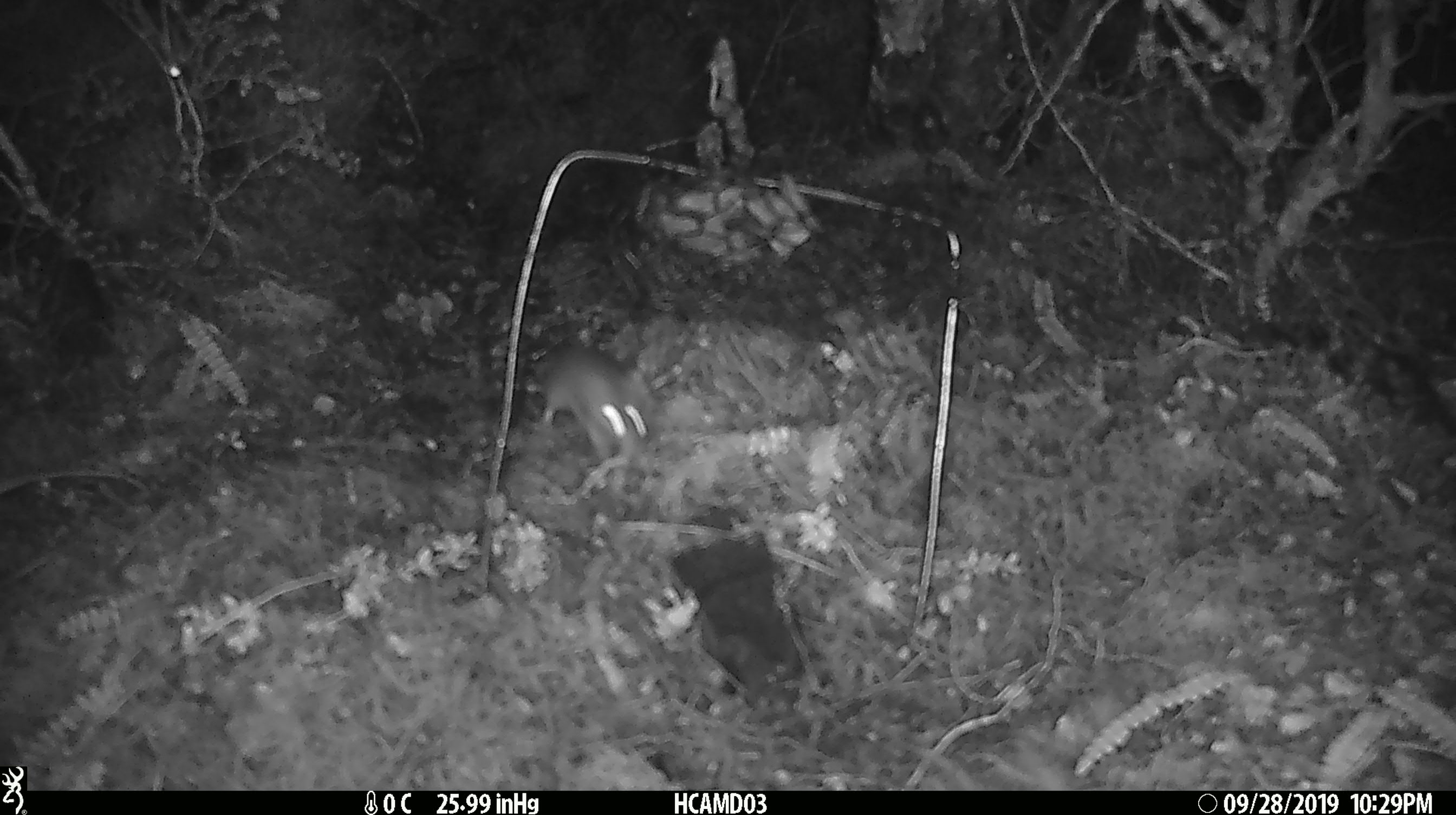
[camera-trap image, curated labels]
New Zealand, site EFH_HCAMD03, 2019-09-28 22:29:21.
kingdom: Animalia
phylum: Chordata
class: Mammalia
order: Rodentia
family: Muridae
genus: Mus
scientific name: Mus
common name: mouse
Mouse (Mus).